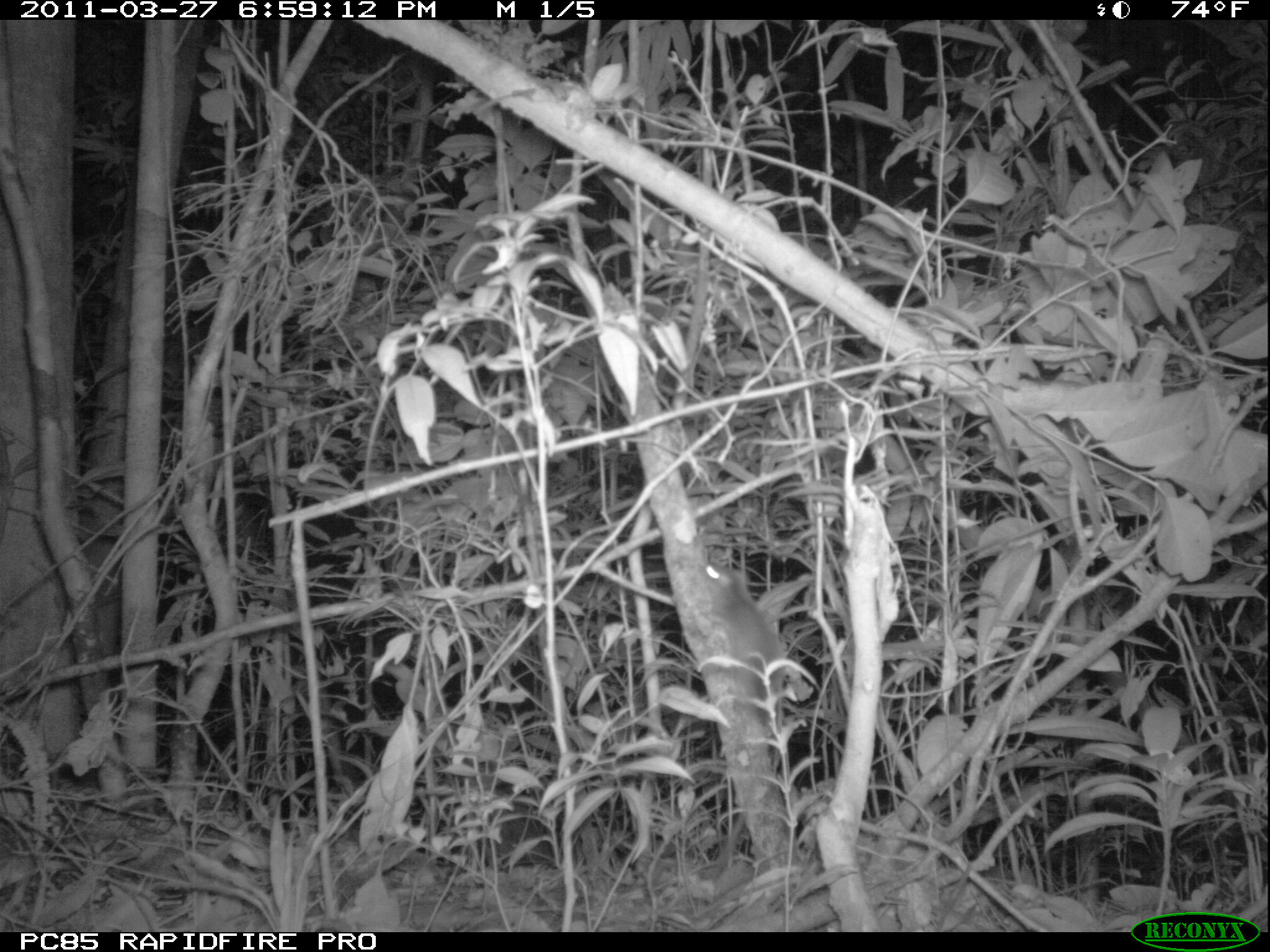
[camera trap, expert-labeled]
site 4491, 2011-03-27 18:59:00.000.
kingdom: Animalia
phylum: Chordata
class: Mammalia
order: Primates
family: Cheirogaleidae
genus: Microcebus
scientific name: Microcebus murinus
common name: grey mouse lemur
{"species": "Microcebus murinus (grey mouse lemur)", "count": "1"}